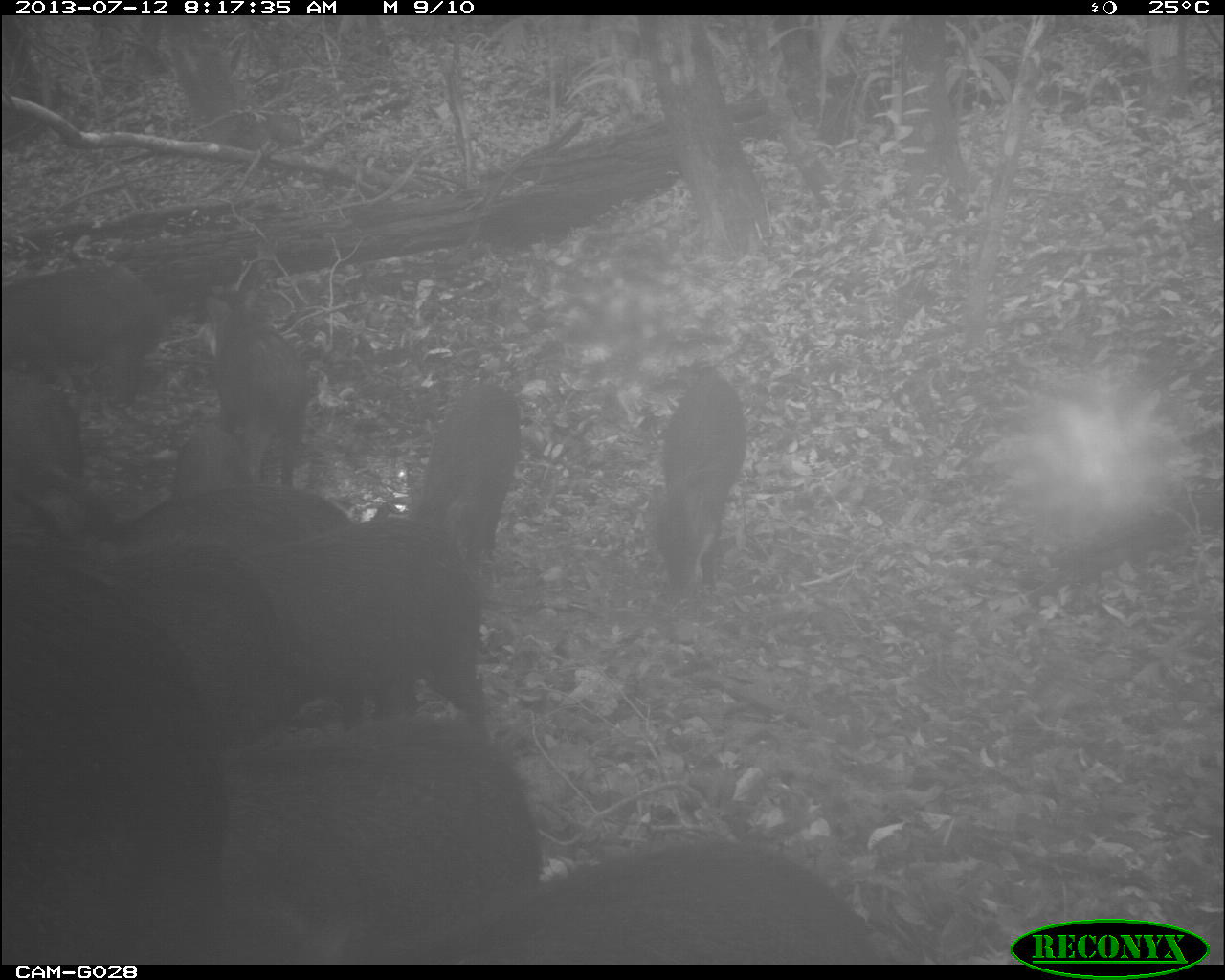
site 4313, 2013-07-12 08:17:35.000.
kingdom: Animalia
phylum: Chordata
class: Mammalia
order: Artiodactyla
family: Tayassuidae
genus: Tayassu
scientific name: Tayassu pecari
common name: white-lipped peccary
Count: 25.